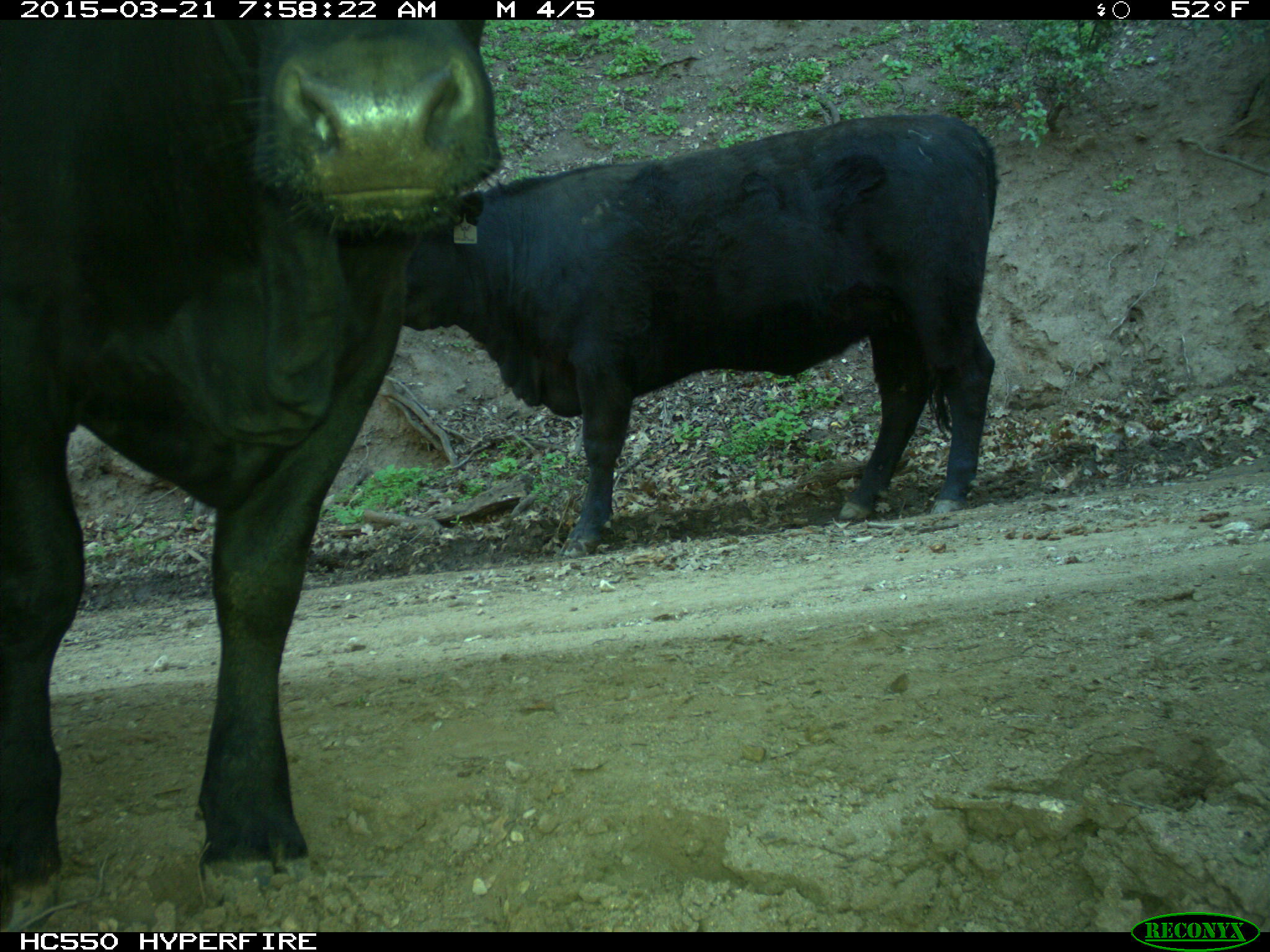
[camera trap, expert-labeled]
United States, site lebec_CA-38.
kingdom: Animalia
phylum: Chordata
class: Mammalia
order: Artiodactyla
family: Bovidae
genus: Bos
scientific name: Bos taurus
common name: domestic cow